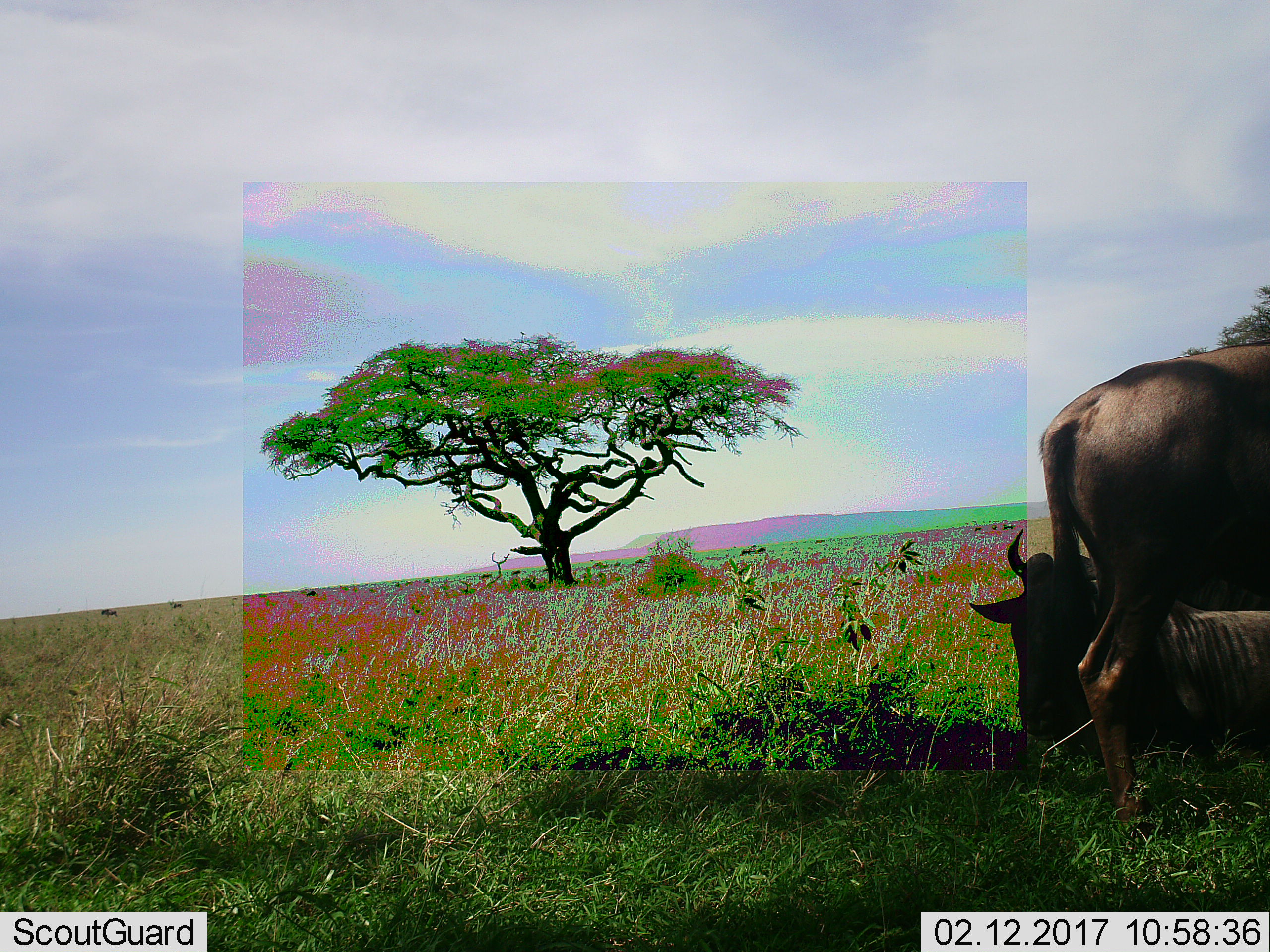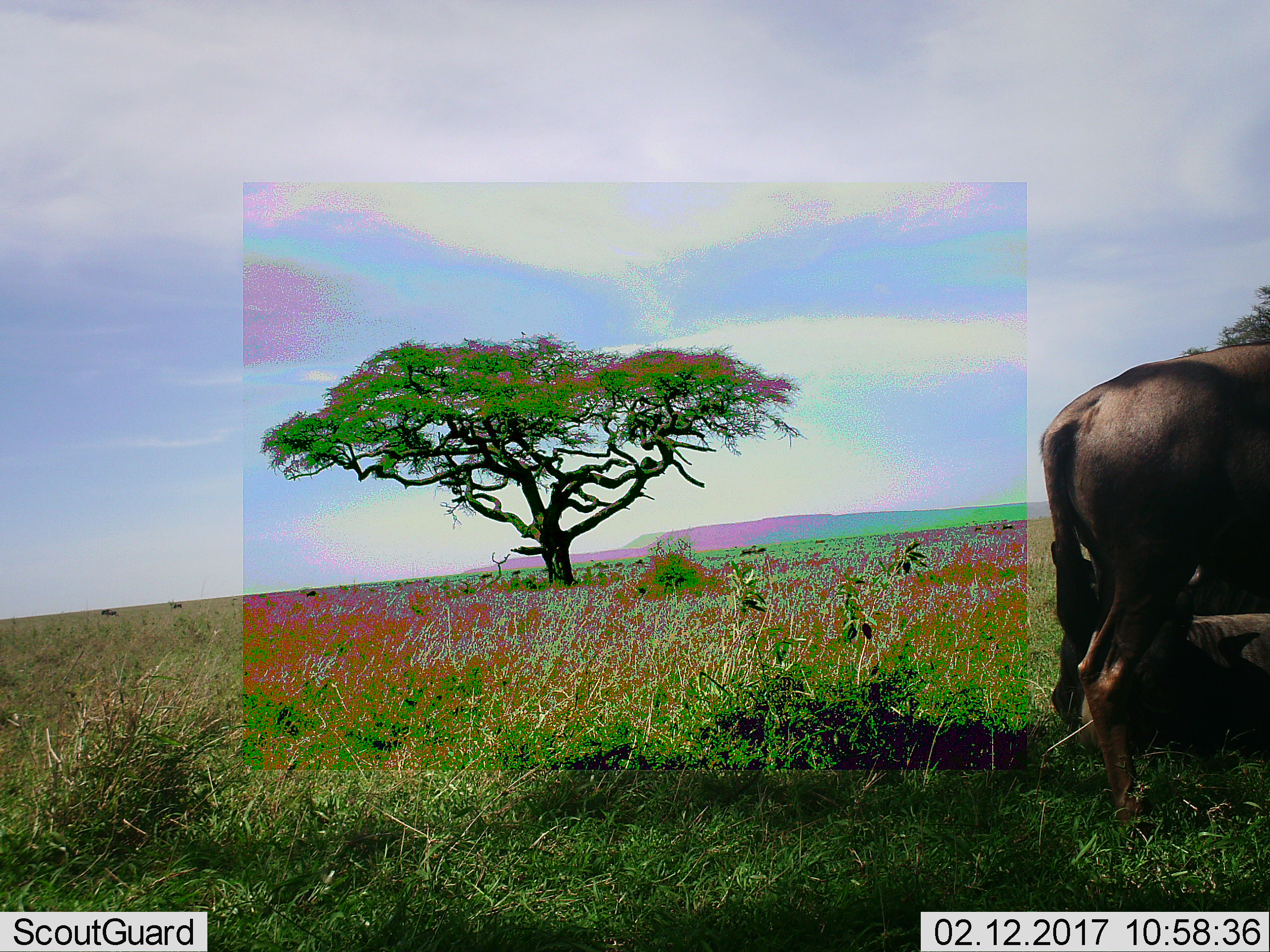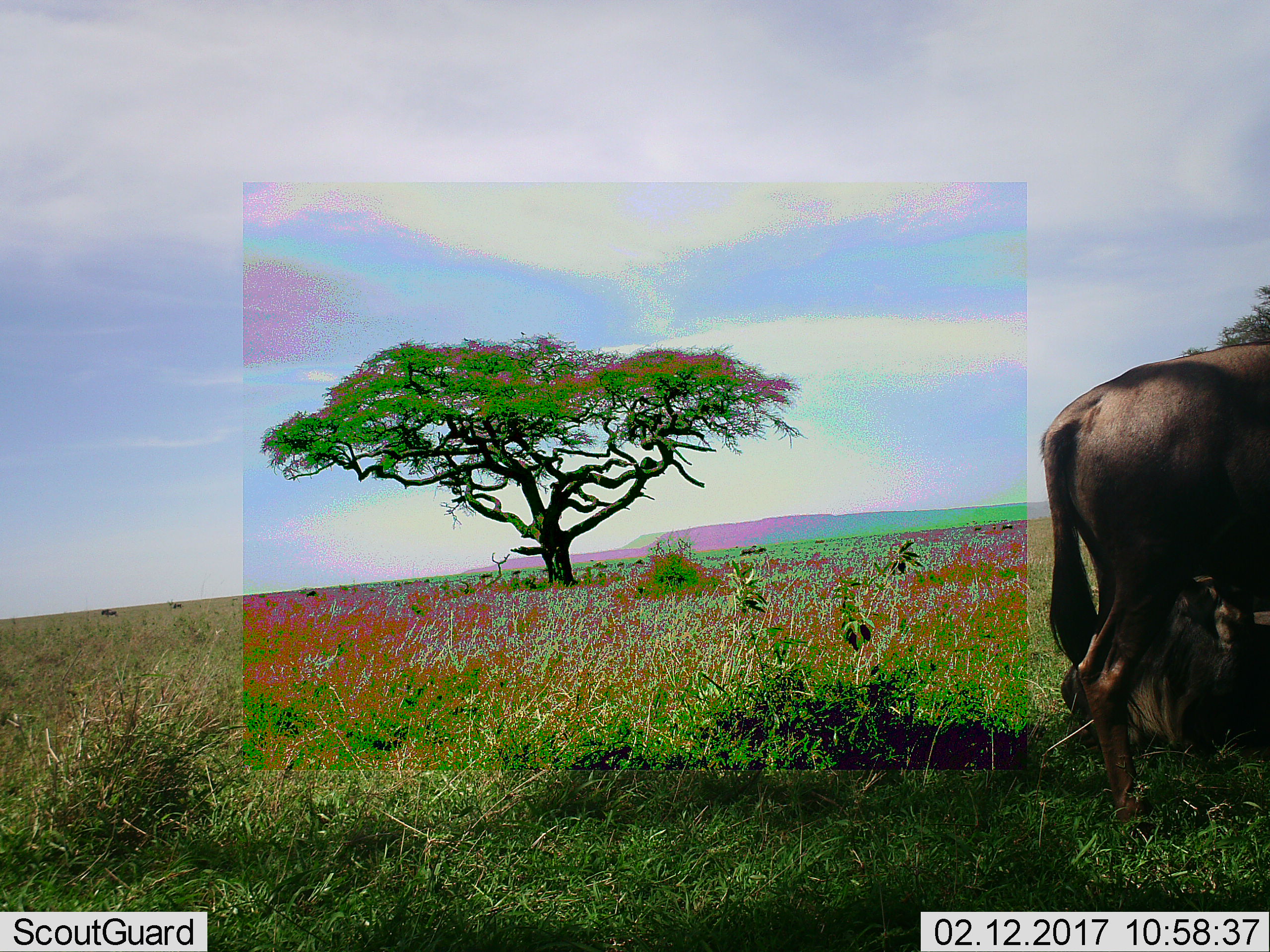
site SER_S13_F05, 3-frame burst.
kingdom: Animalia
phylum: Chordata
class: Mammalia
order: Artiodactyla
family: Bovidae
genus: Connochaetes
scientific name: Connochaetes taurinus taurinus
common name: blue wildebeest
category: wildebeestblue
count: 2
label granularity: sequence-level